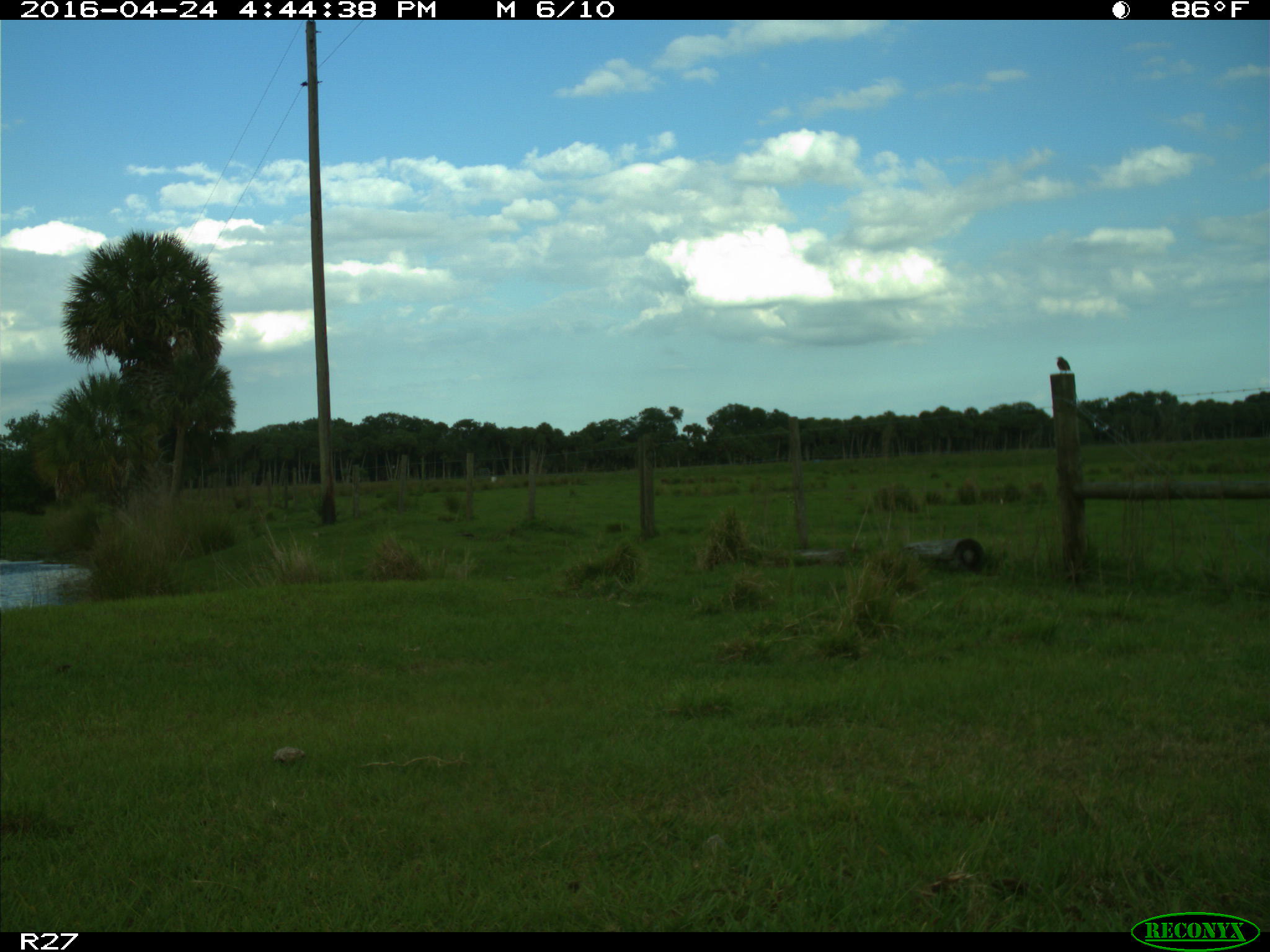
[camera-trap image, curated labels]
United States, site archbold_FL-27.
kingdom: Animalia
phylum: Chordata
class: Aves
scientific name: Aves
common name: birds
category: unidentified bird